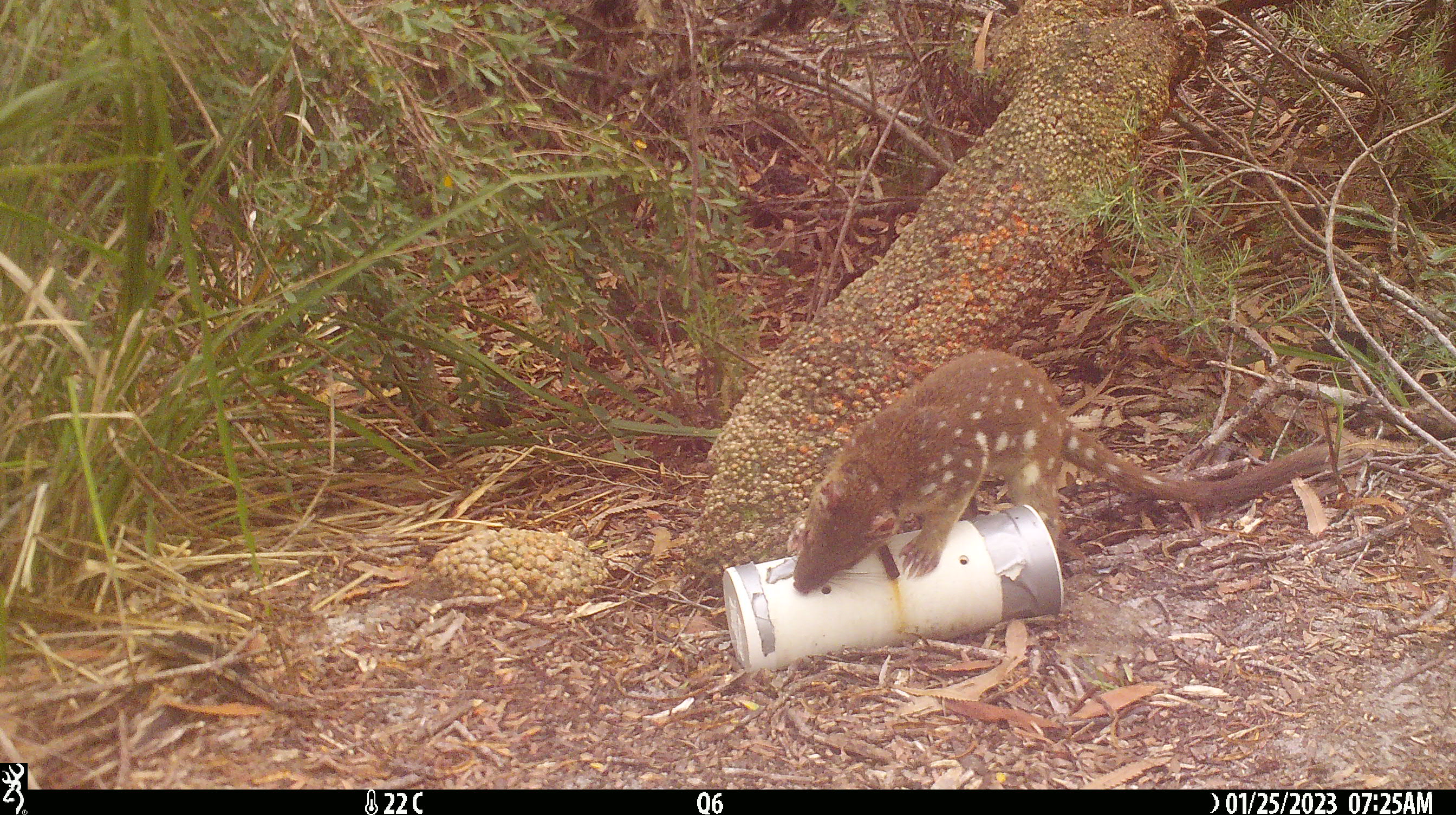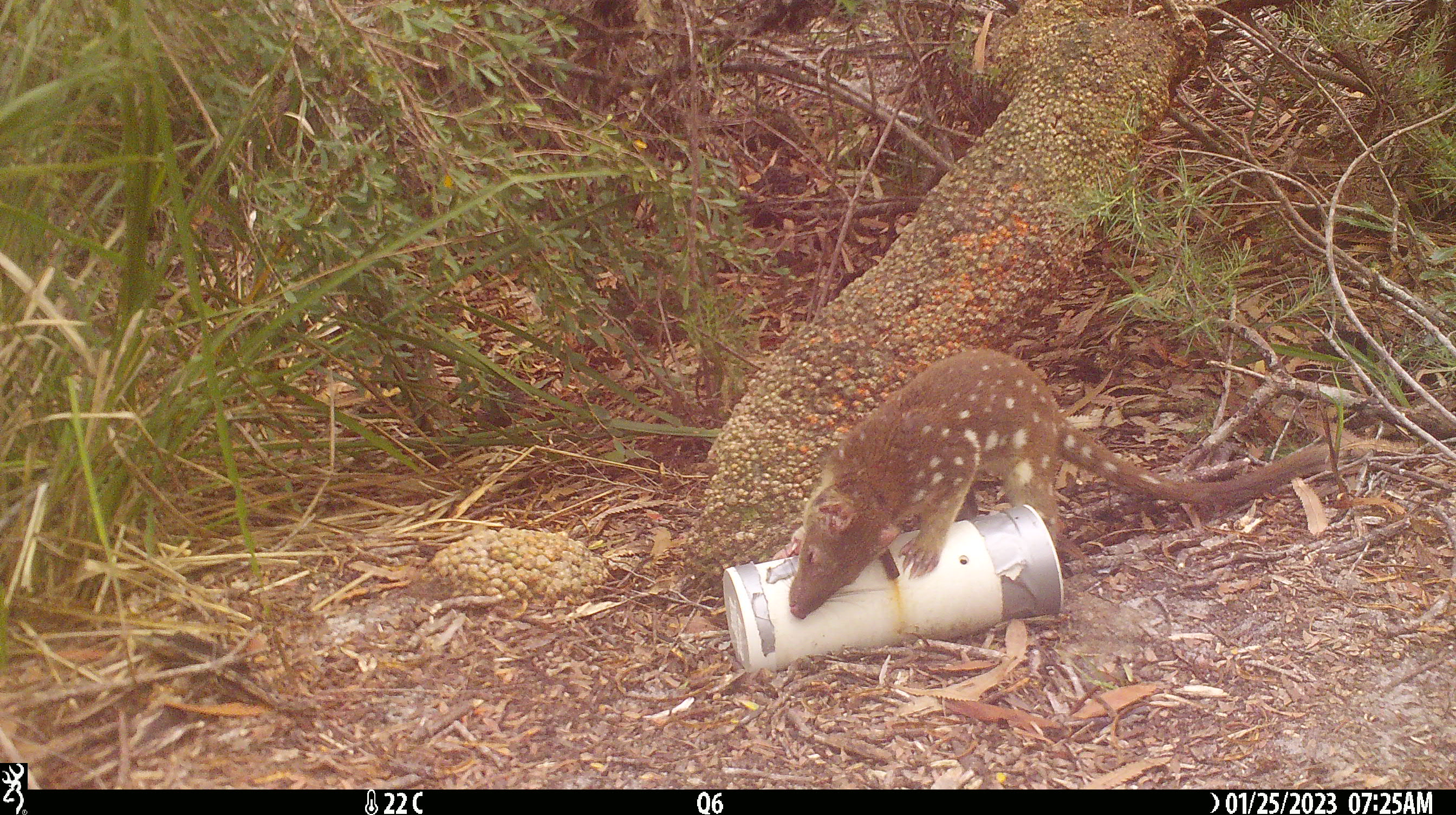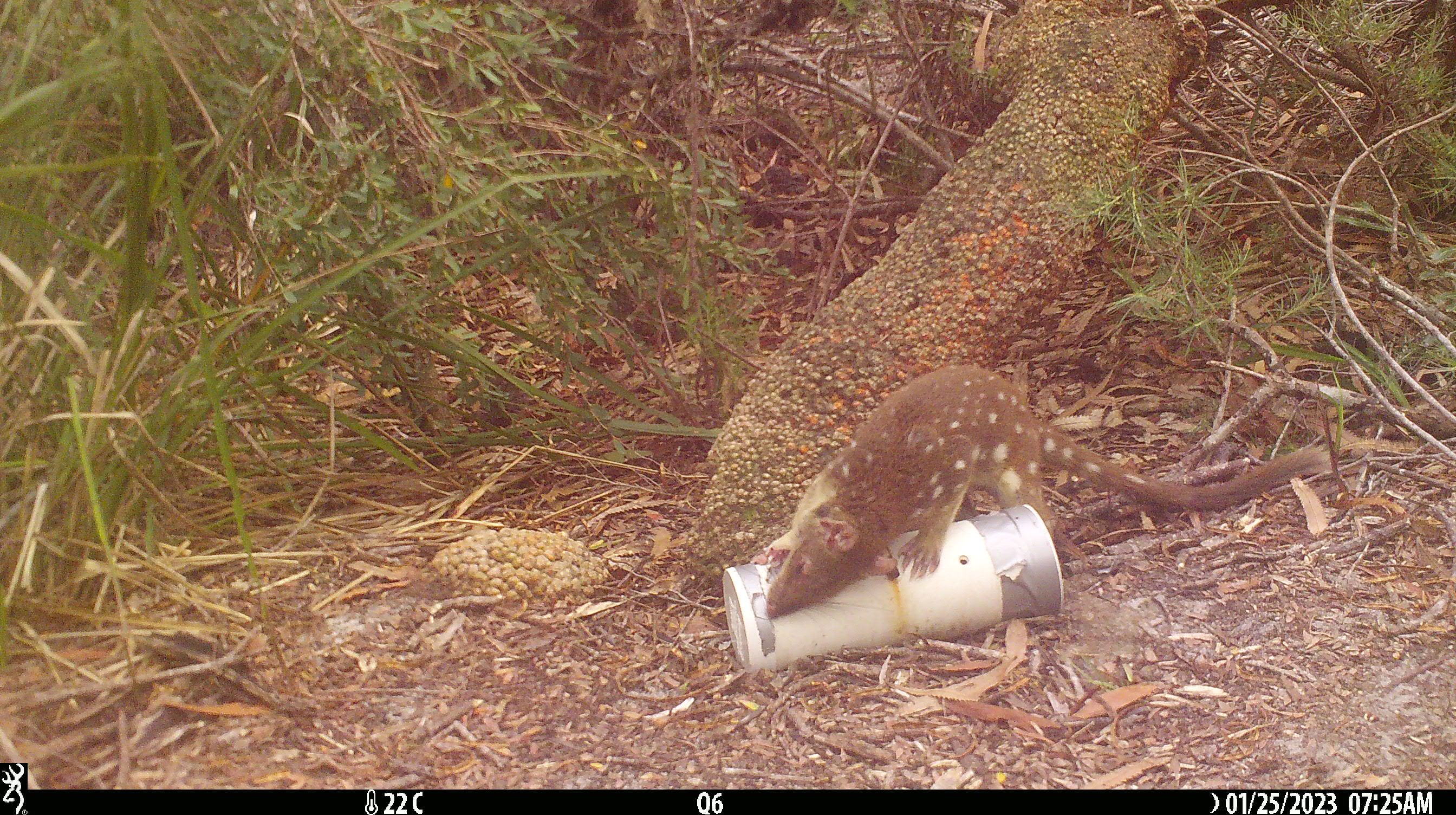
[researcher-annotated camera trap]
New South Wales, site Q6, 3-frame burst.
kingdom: Animalia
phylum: Chordata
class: Mammalia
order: Dasyuromorphia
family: Dasyuridae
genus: Dasyurus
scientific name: Dasyurus maculatus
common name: spotted-tailed quoll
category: quoll